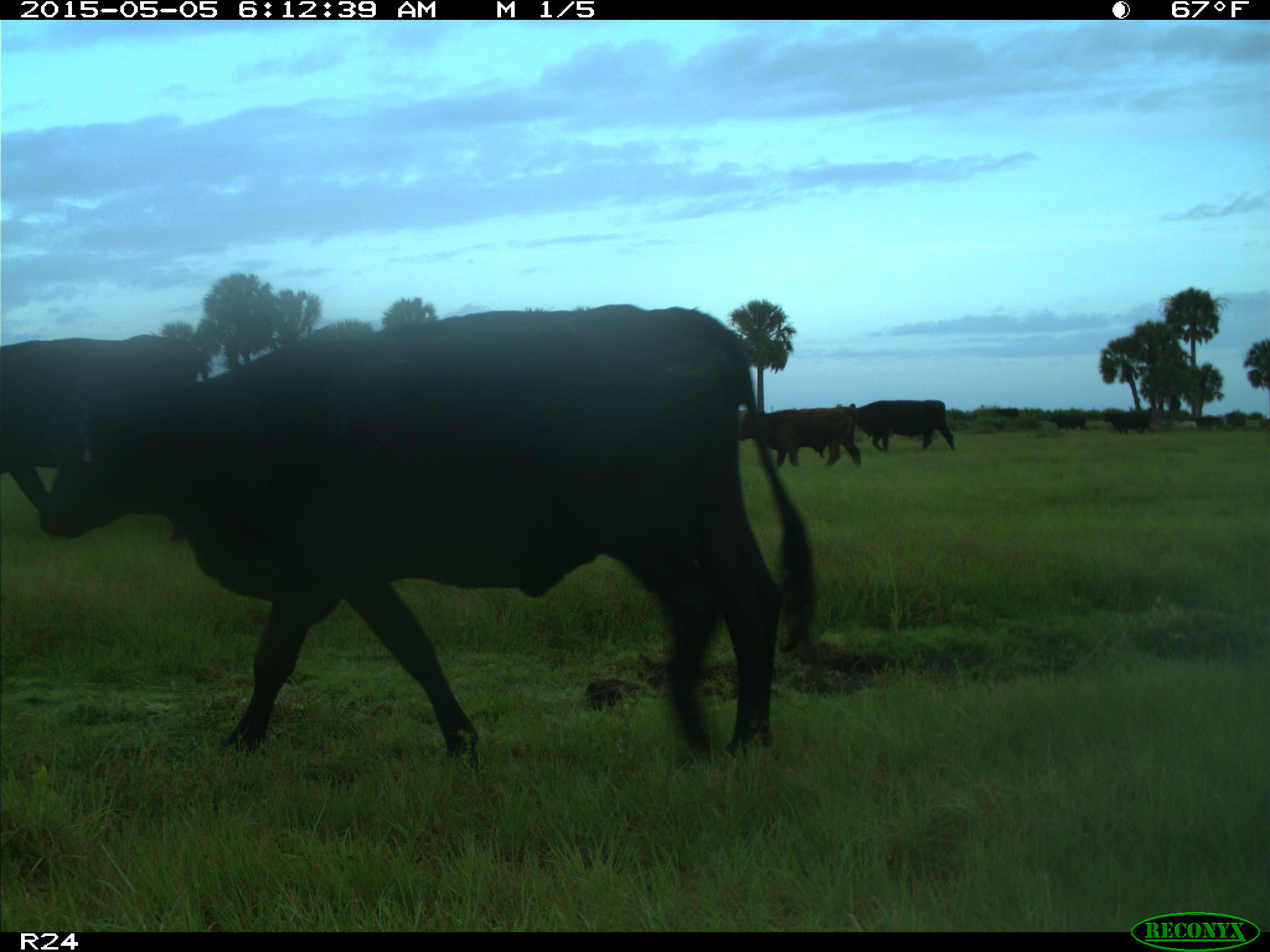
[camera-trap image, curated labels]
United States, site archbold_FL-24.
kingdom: Animalia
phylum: Chordata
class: Mammalia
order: Artiodactyla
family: Bovidae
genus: Bos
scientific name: Bos taurus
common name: domestic cow